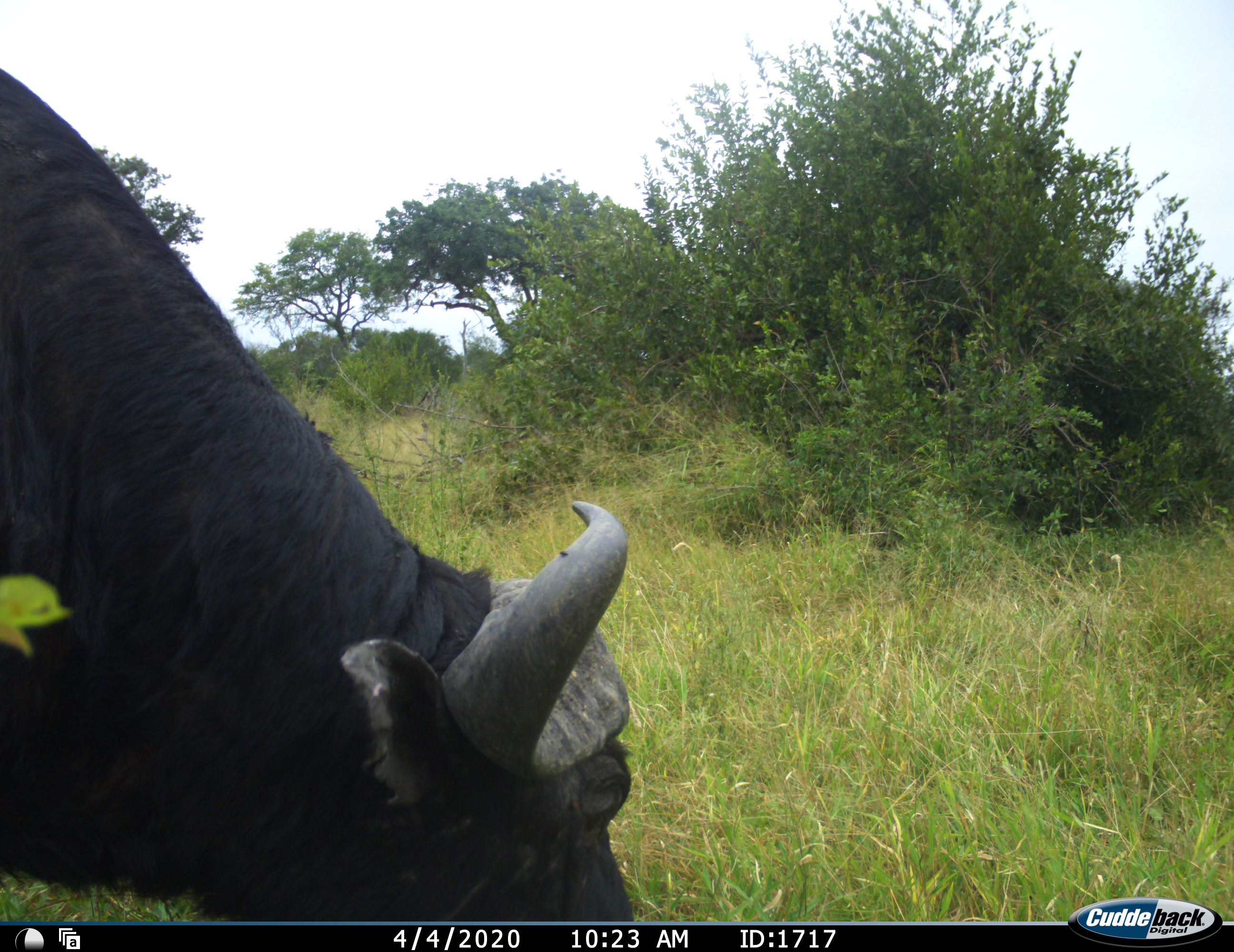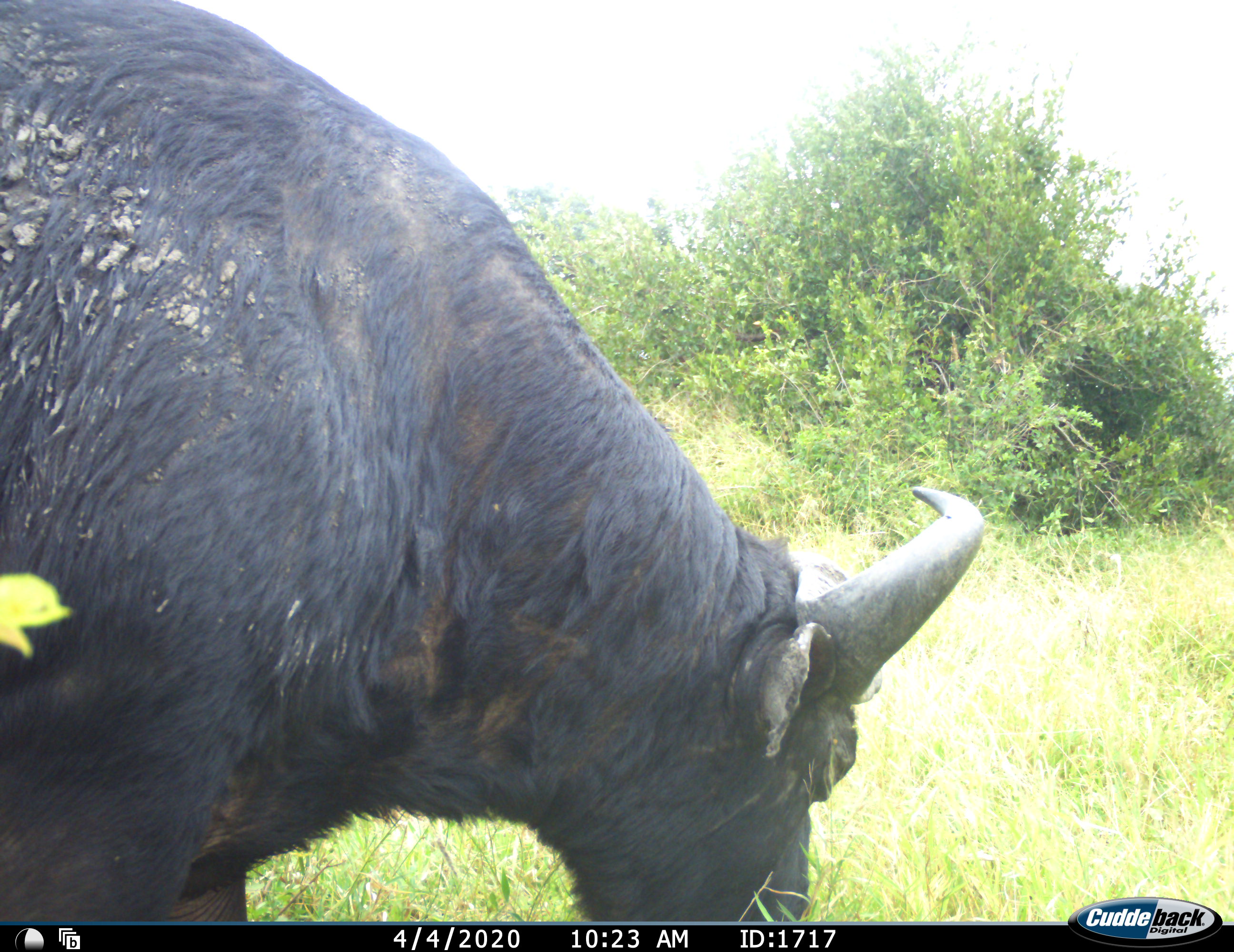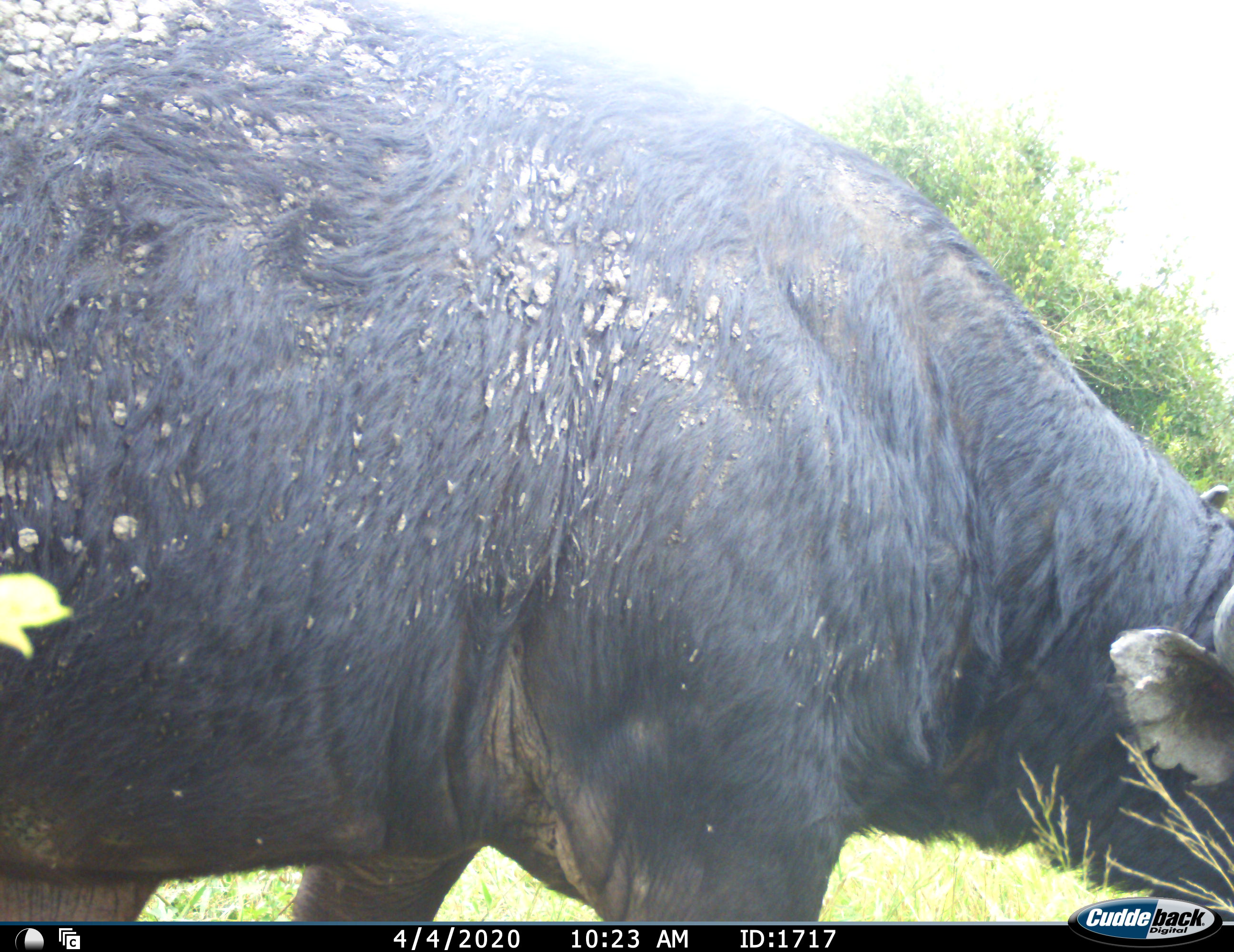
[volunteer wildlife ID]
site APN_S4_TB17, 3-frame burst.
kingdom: Animalia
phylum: Chordata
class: Mammalia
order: Artiodactyla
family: Bovidae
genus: Syncerus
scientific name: Syncerus caffer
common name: african buffalo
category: buffalo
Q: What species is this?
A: Buffalo (african buffalo) (Syncerus caffer).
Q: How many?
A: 1.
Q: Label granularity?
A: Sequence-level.